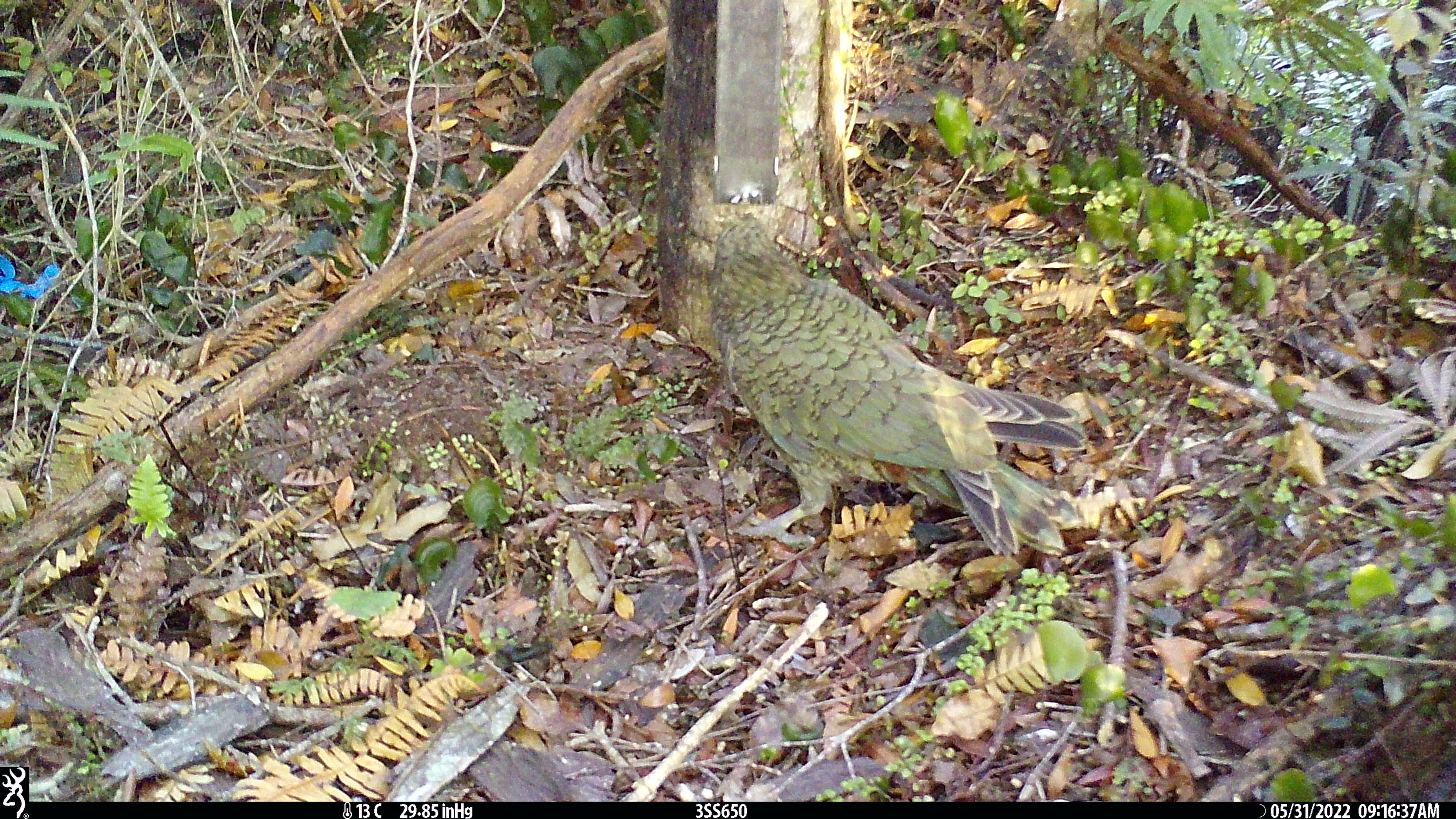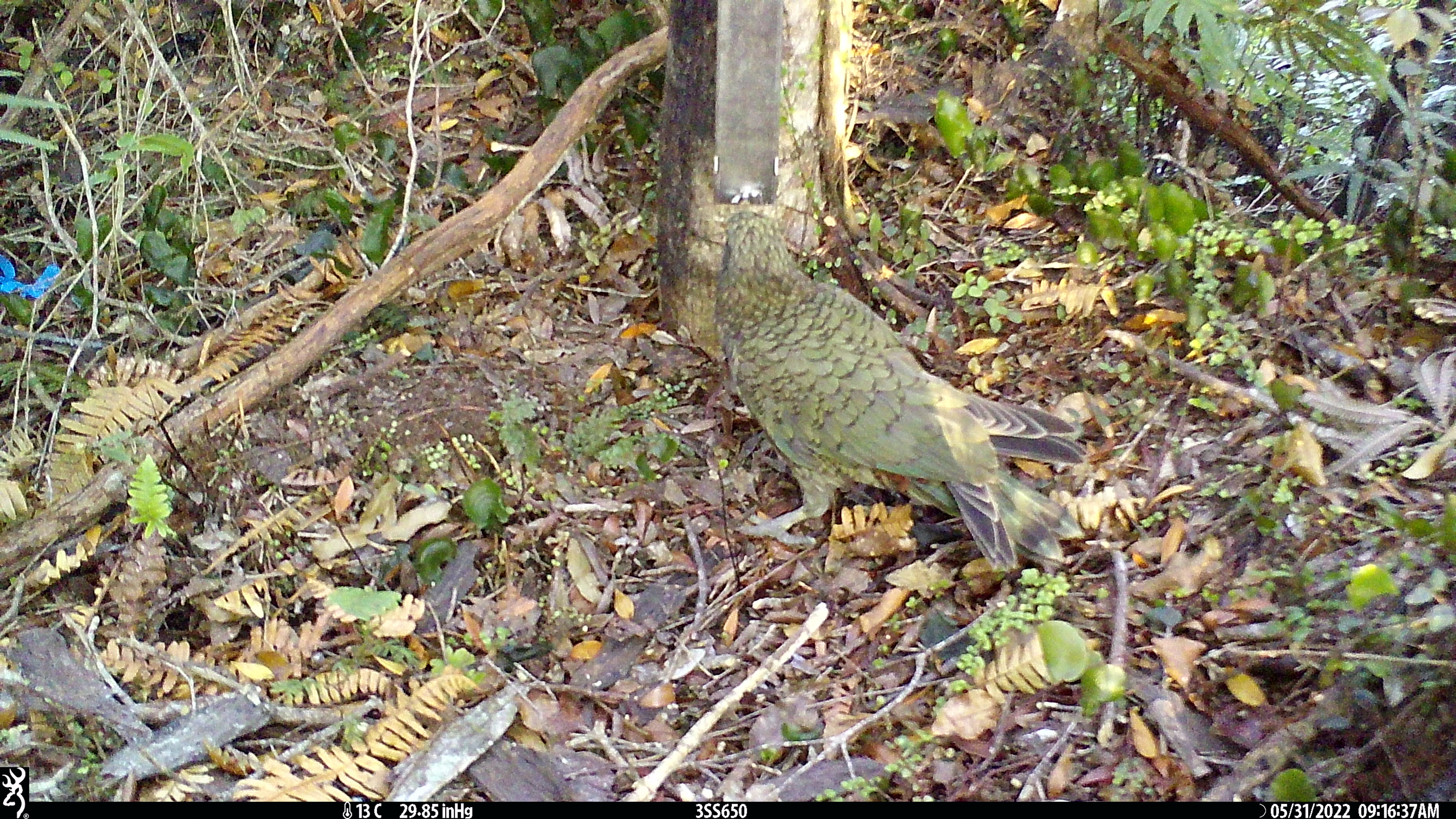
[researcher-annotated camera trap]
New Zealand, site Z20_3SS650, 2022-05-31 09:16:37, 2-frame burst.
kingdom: Animalia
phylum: Chordata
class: Aves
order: Psittaciformes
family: Strigopidae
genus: Nestor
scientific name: Nestor notabilis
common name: kea